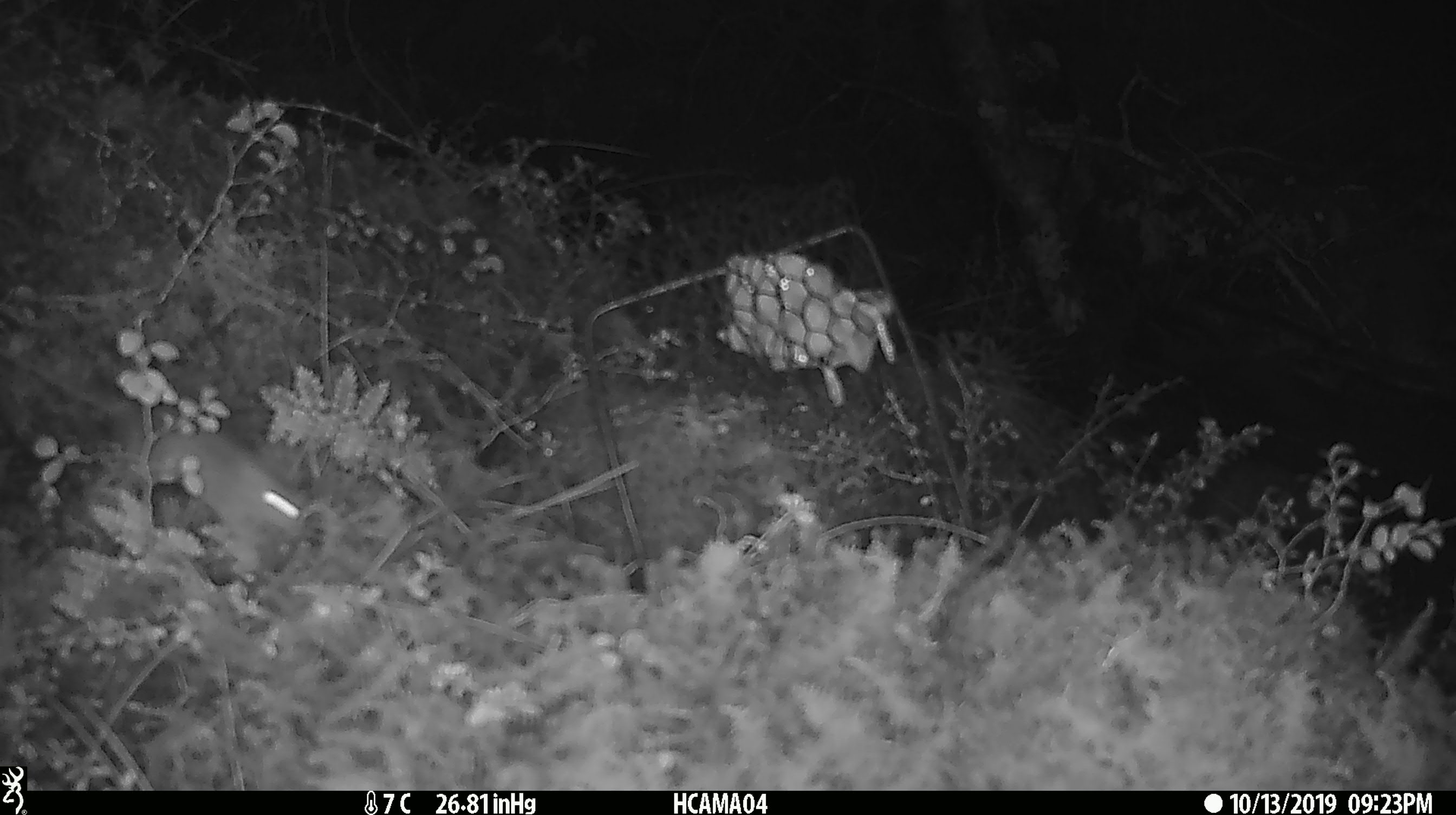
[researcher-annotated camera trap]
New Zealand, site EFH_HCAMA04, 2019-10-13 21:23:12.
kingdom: Animalia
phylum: Chordata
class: Mammalia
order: Rodentia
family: Muridae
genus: Mus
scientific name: Mus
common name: mouse